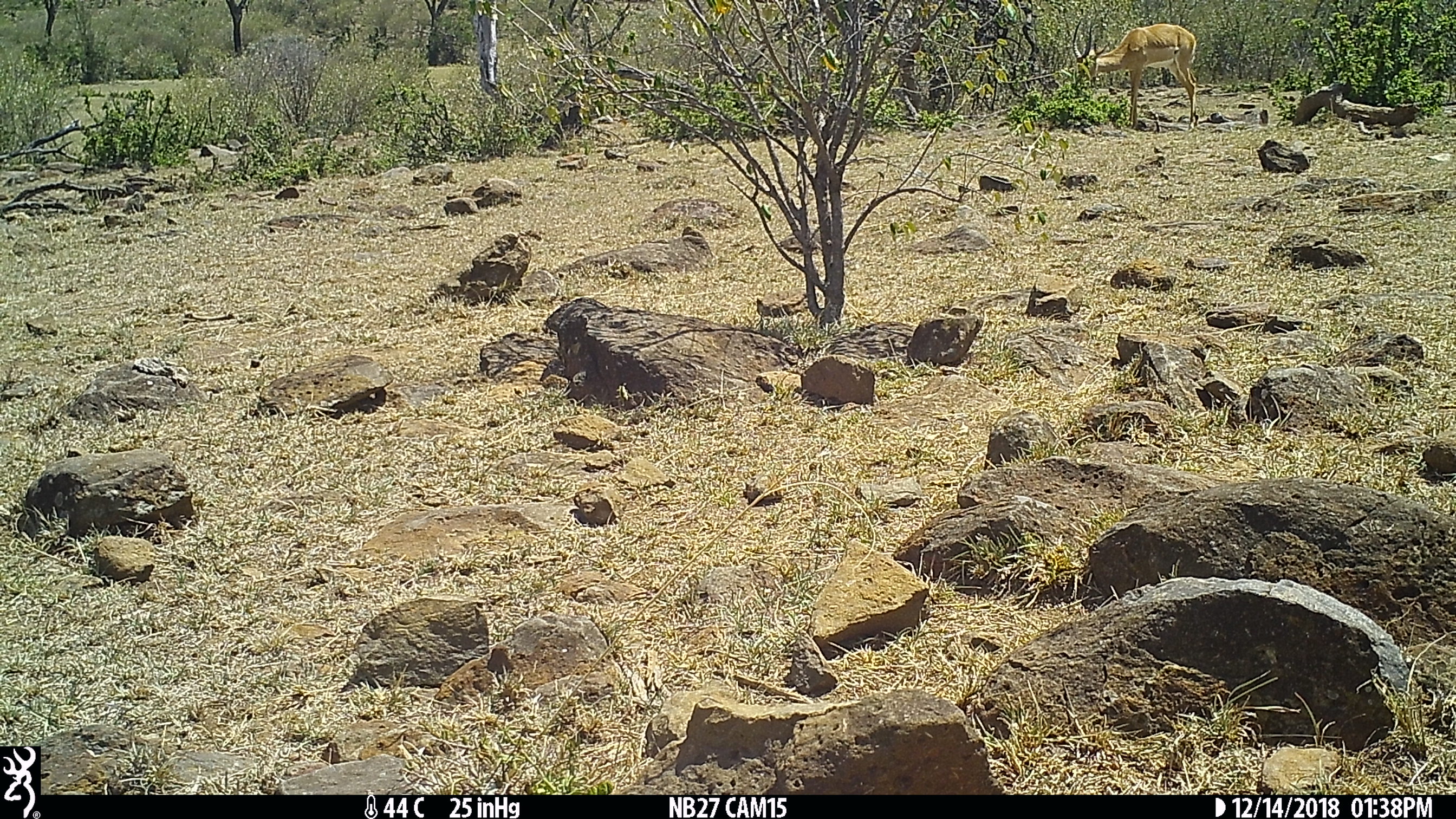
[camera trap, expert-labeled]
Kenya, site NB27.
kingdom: Animalia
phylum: Chordata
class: Mammalia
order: Artiodactyla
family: Bovidae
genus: Aepyceros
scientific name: Aepyceros melampus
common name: impala